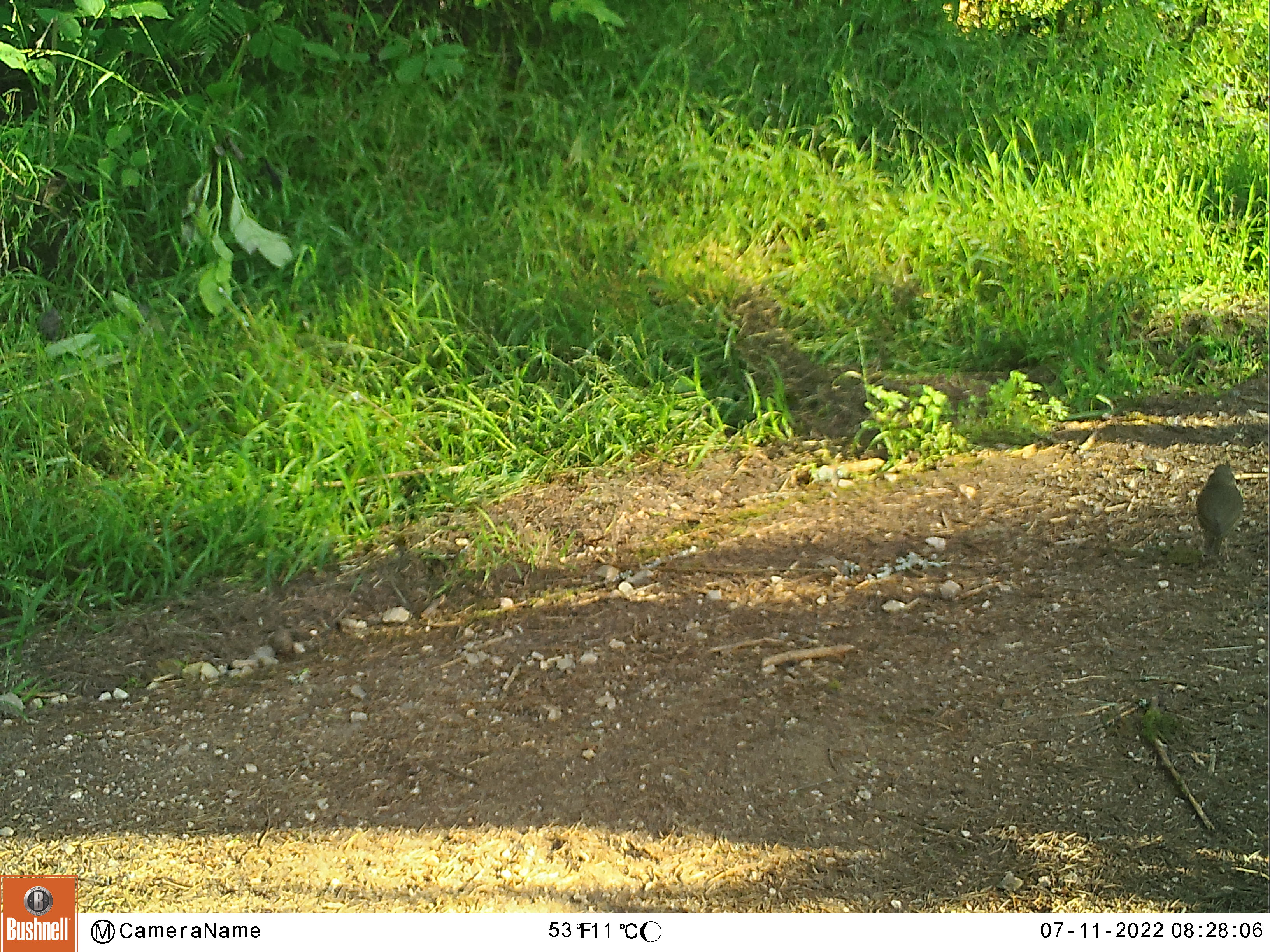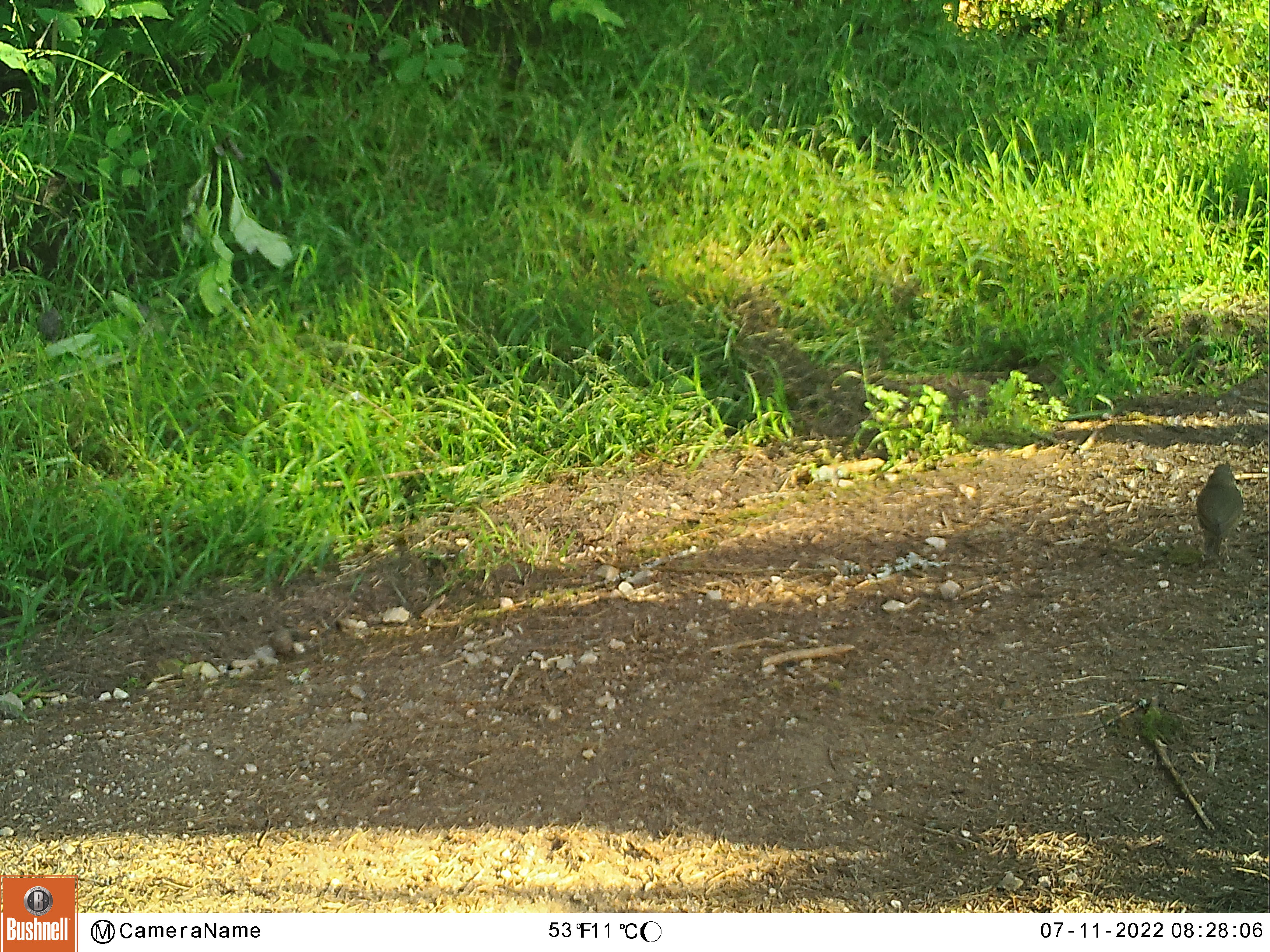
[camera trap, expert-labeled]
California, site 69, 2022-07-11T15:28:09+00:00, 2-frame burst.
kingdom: Animalia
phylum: Chordata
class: Aves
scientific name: Aves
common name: bird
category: unknown bird